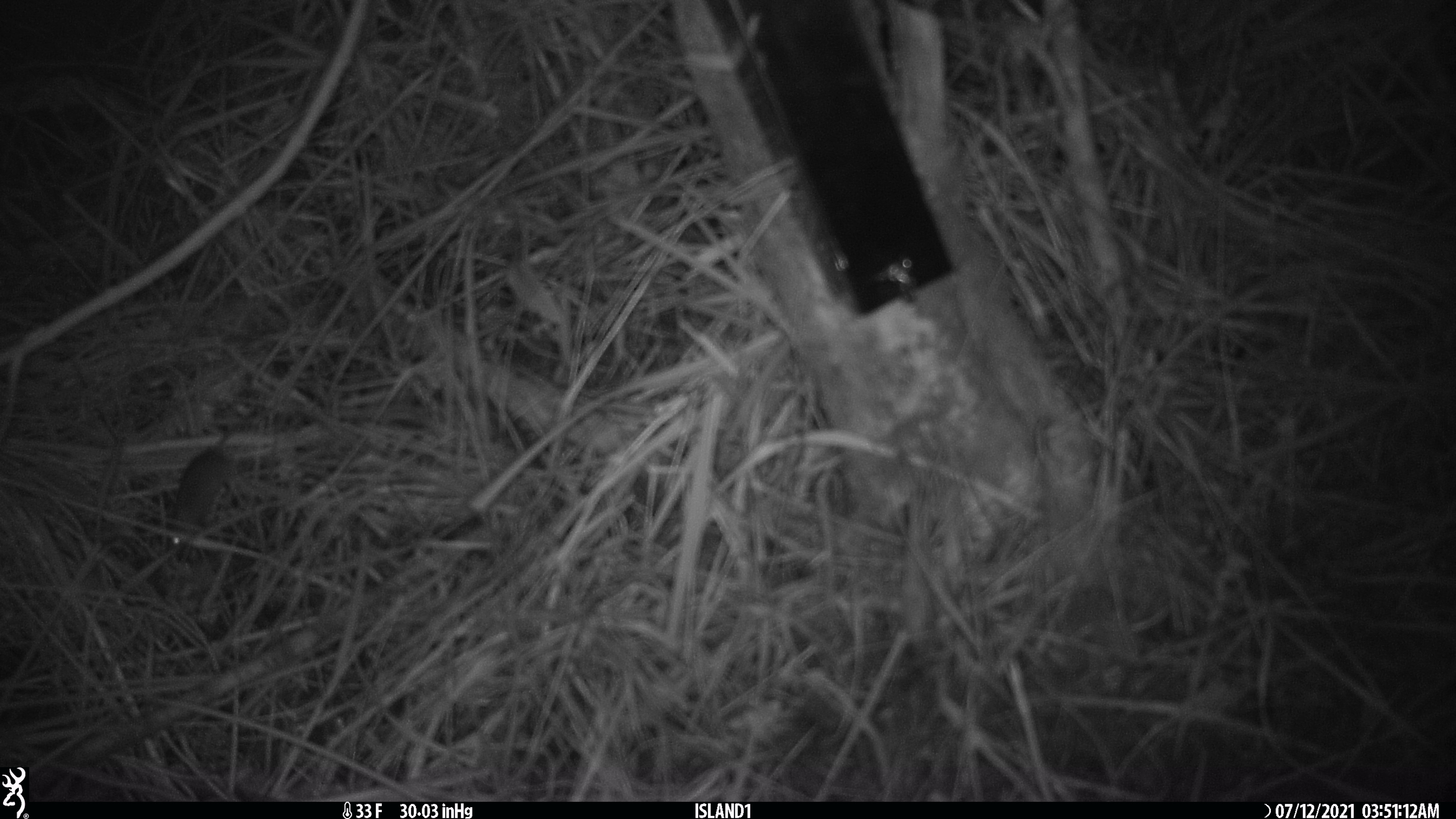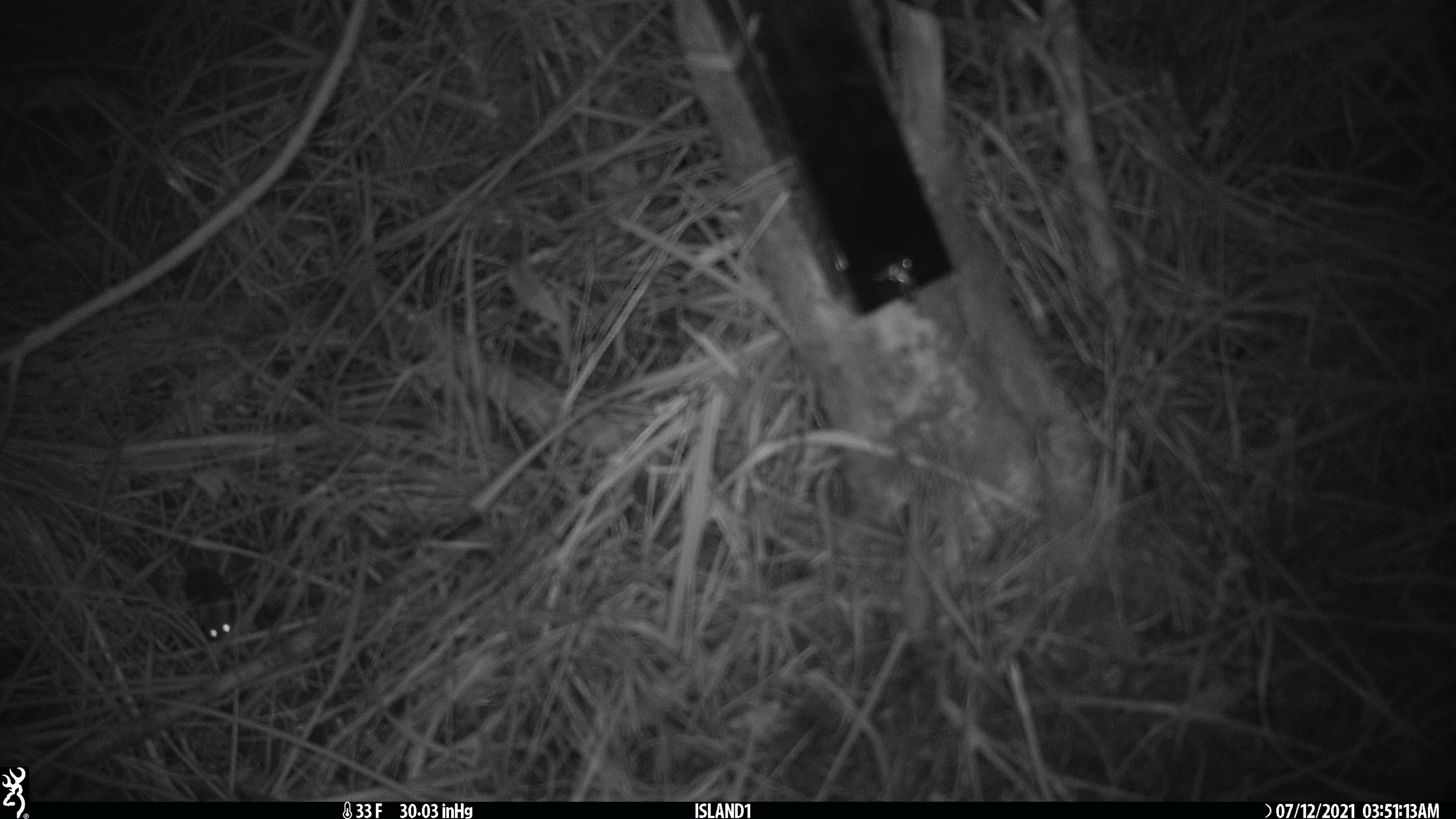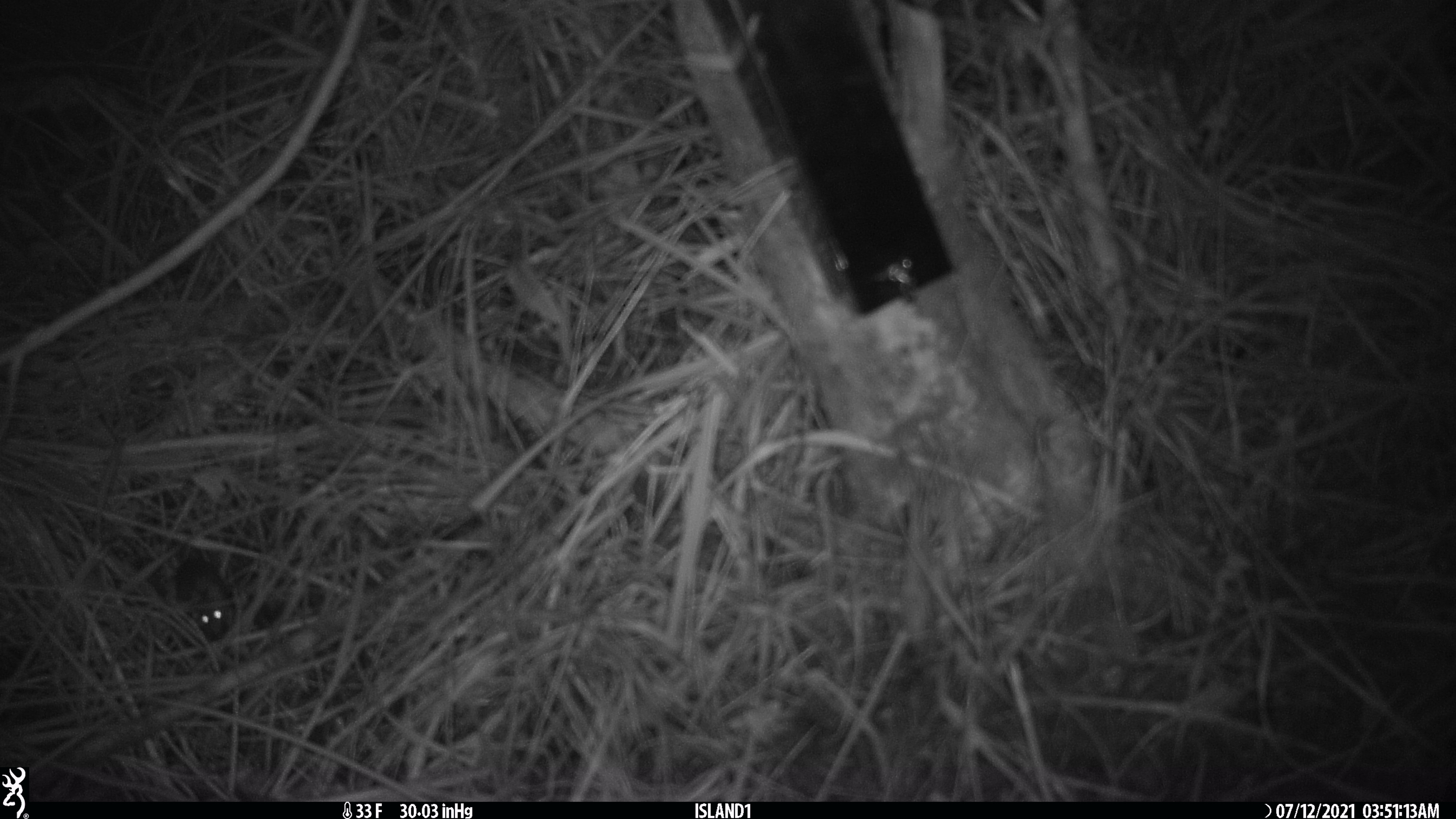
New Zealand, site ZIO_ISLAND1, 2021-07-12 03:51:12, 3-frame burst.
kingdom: Animalia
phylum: Chordata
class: Mammalia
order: Rodentia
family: Muridae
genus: Mus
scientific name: Mus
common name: mouse